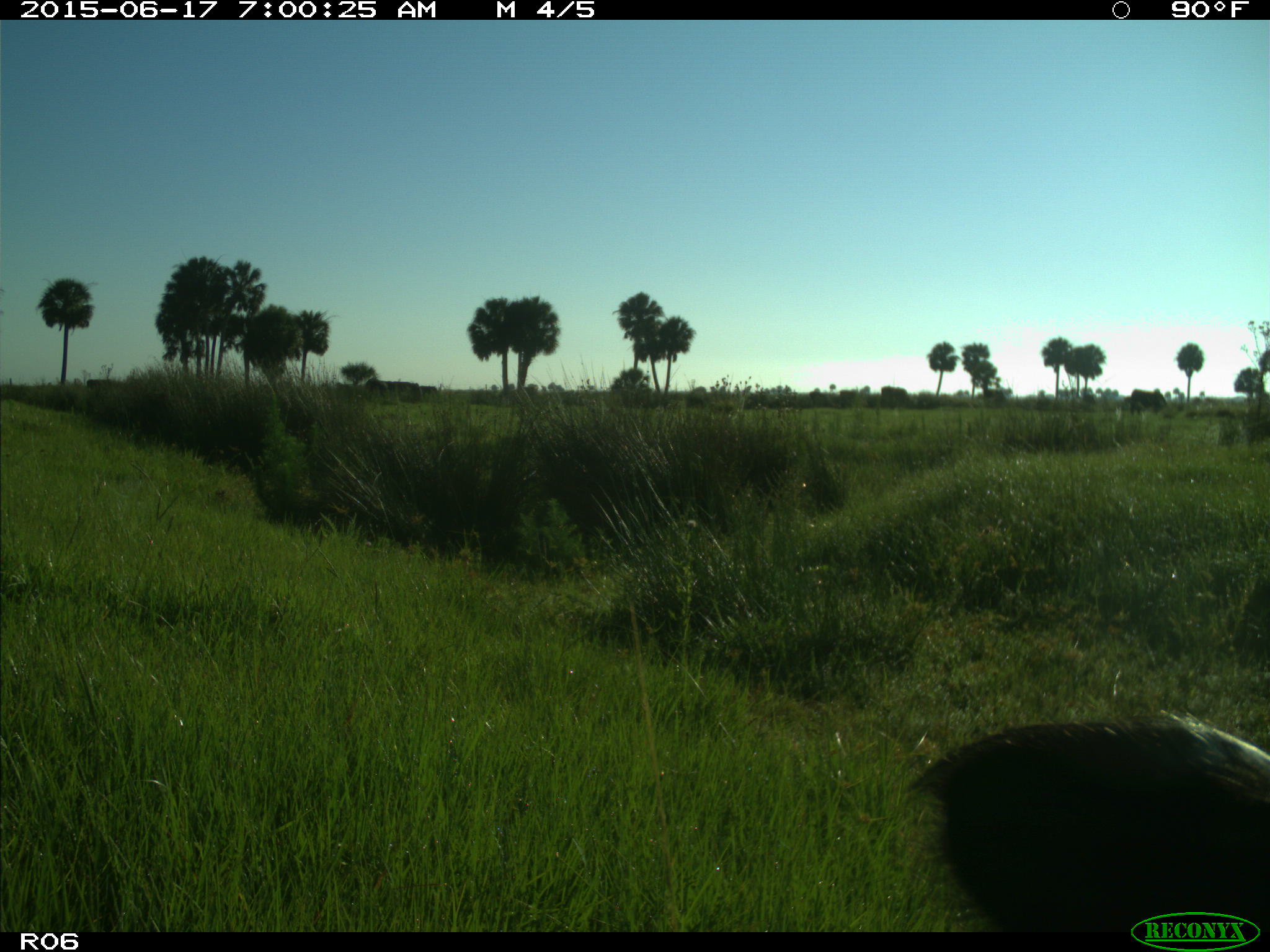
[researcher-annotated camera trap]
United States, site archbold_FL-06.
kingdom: Animalia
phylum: Chordata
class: Mammalia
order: Artiodactyla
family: Bovidae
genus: Bos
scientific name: Bos taurus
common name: domestic cow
Bos taurus (domestic cow).